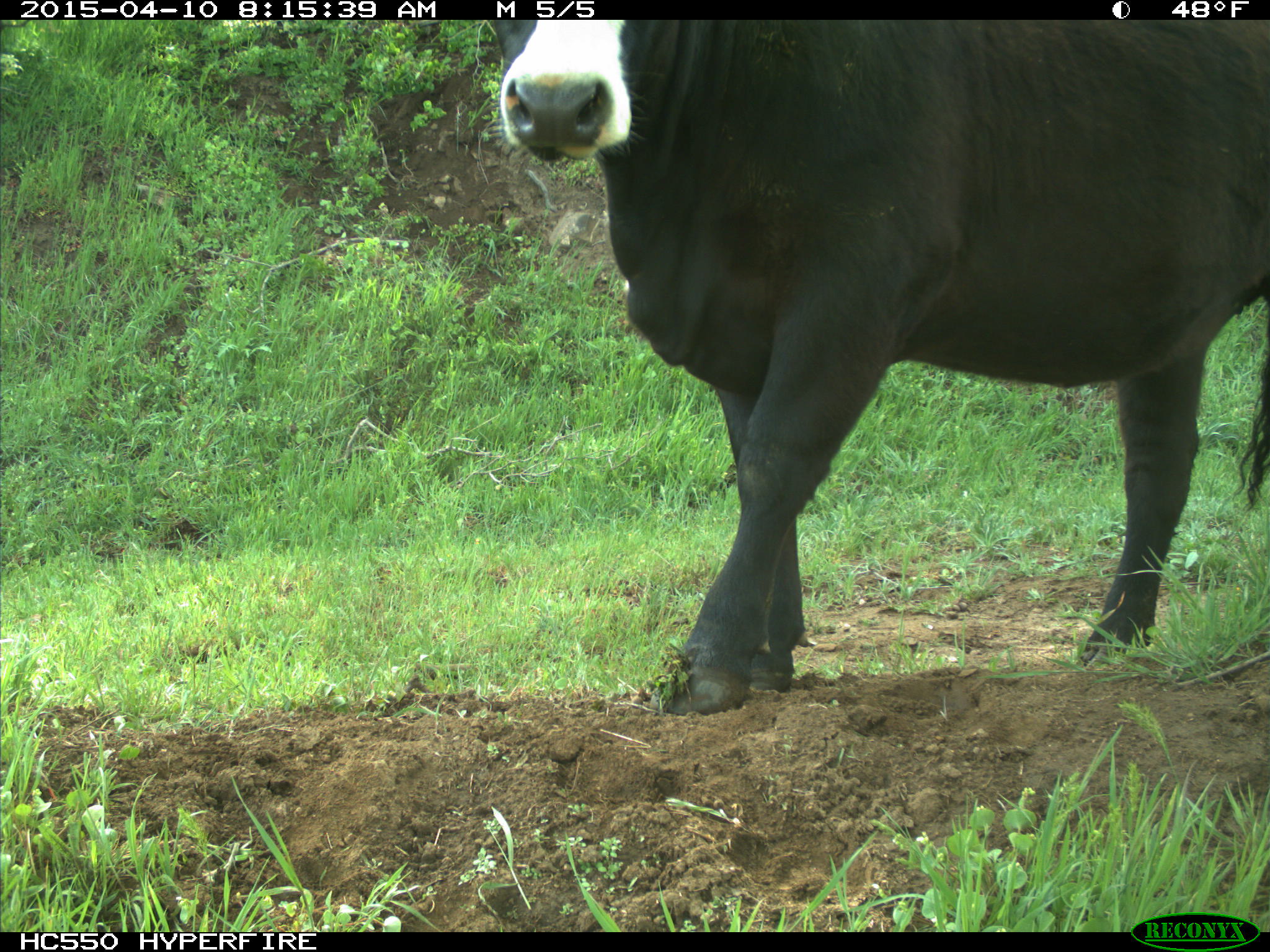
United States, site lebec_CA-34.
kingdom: Animalia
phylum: Chordata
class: Mammalia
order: Artiodactyla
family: Bovidae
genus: Bos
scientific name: Bos taurus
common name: domestic cow